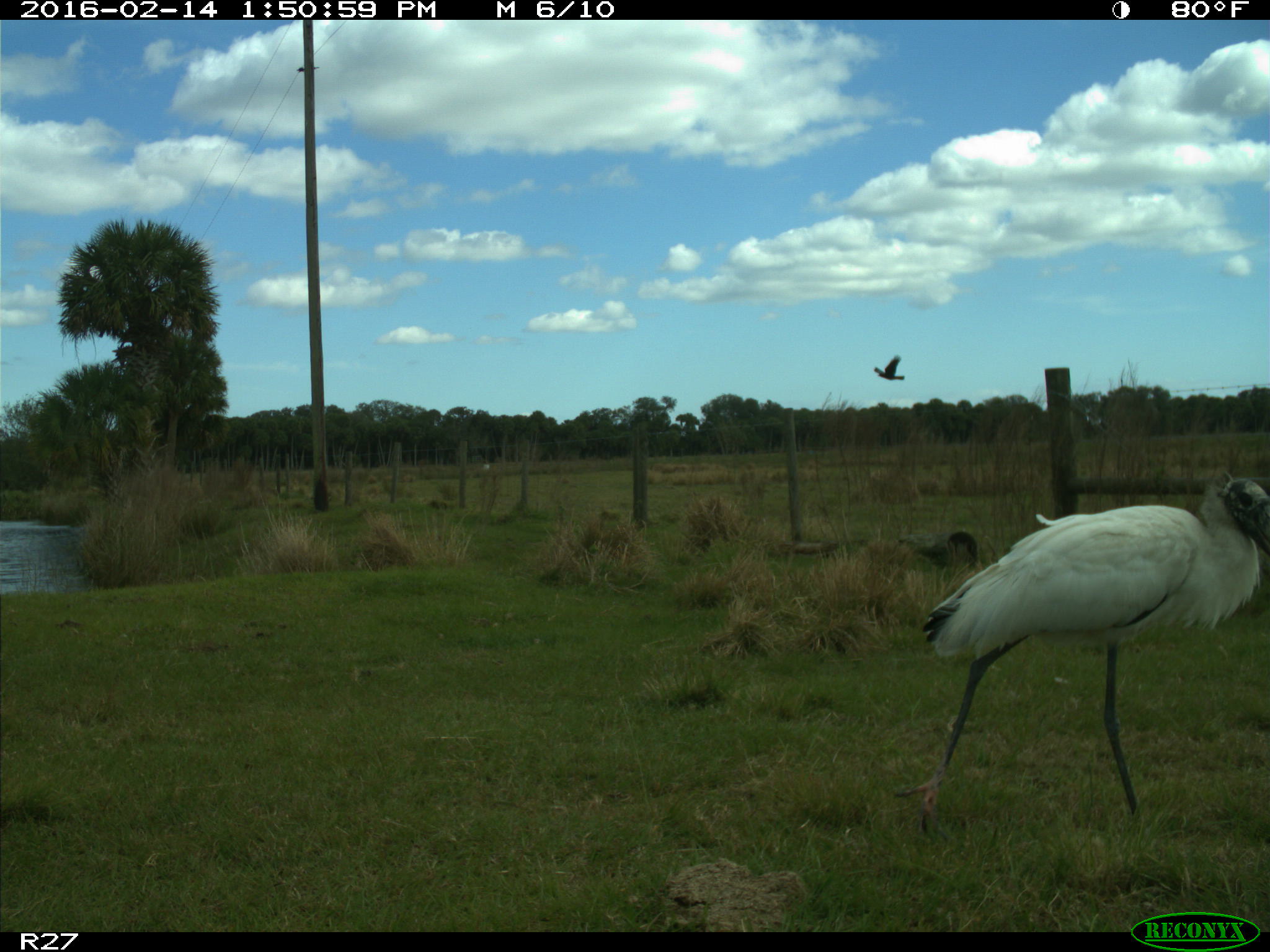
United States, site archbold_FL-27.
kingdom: Animalia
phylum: Chordata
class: Aves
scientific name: Aves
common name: birds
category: unidentified bird